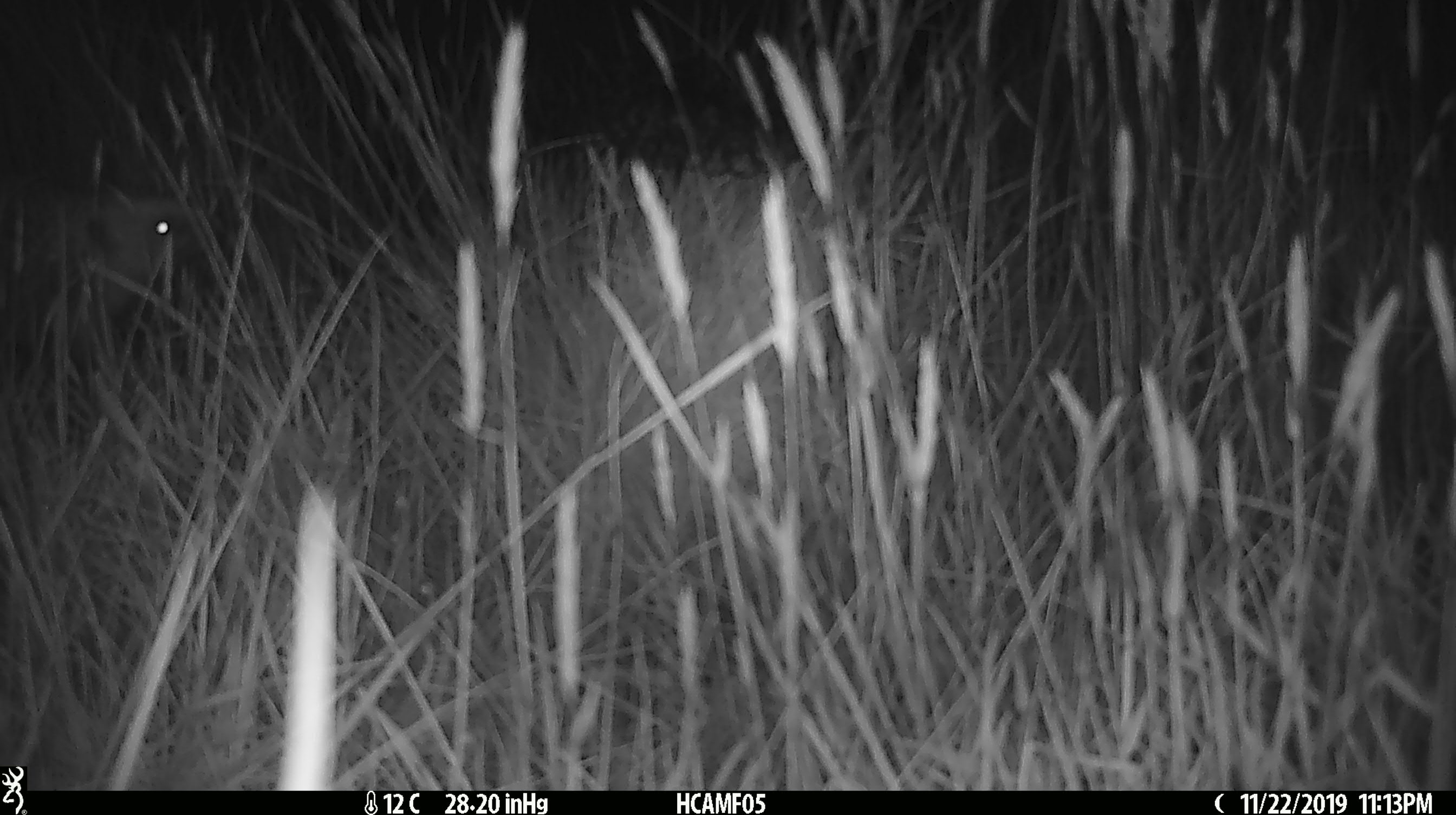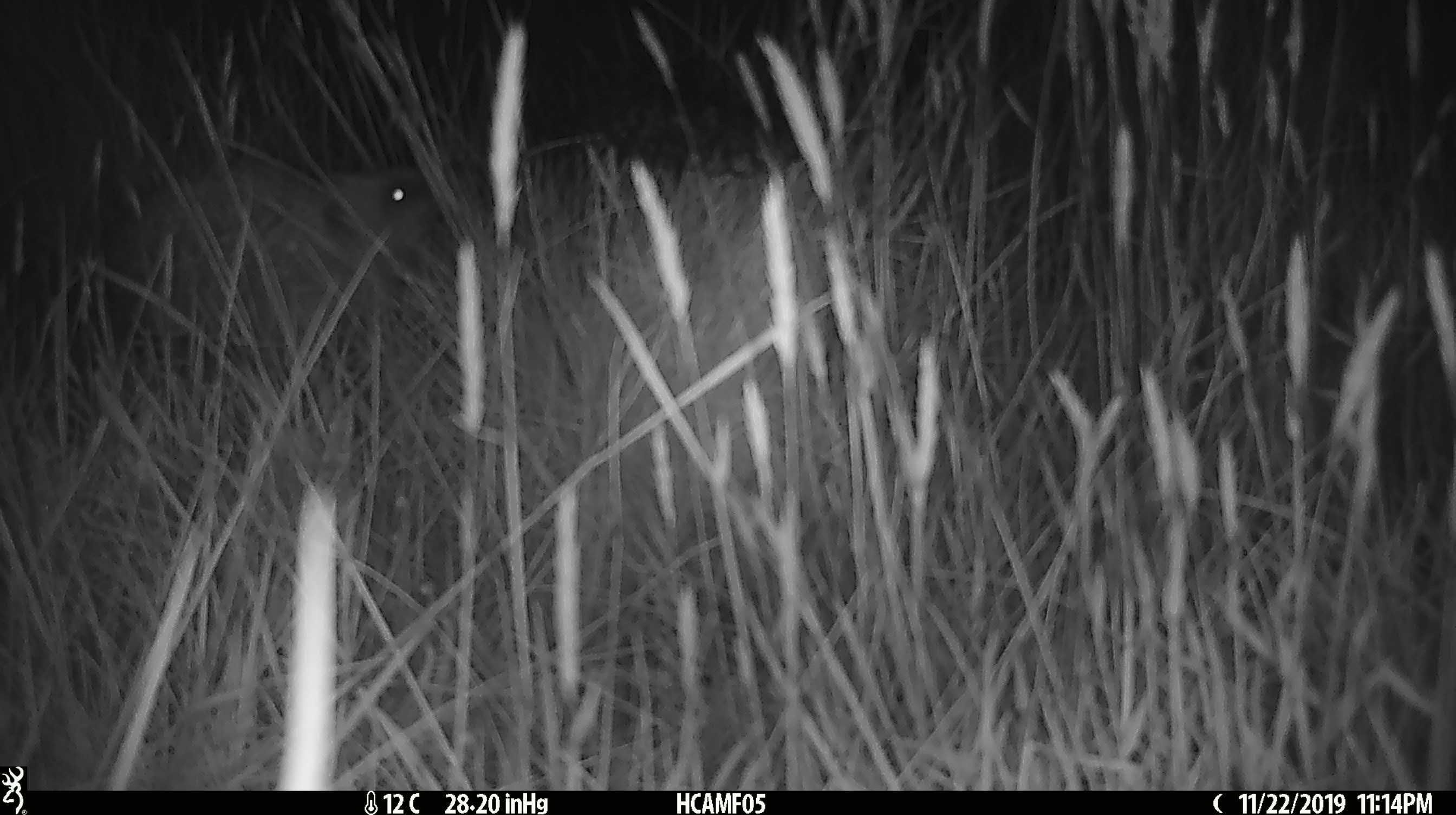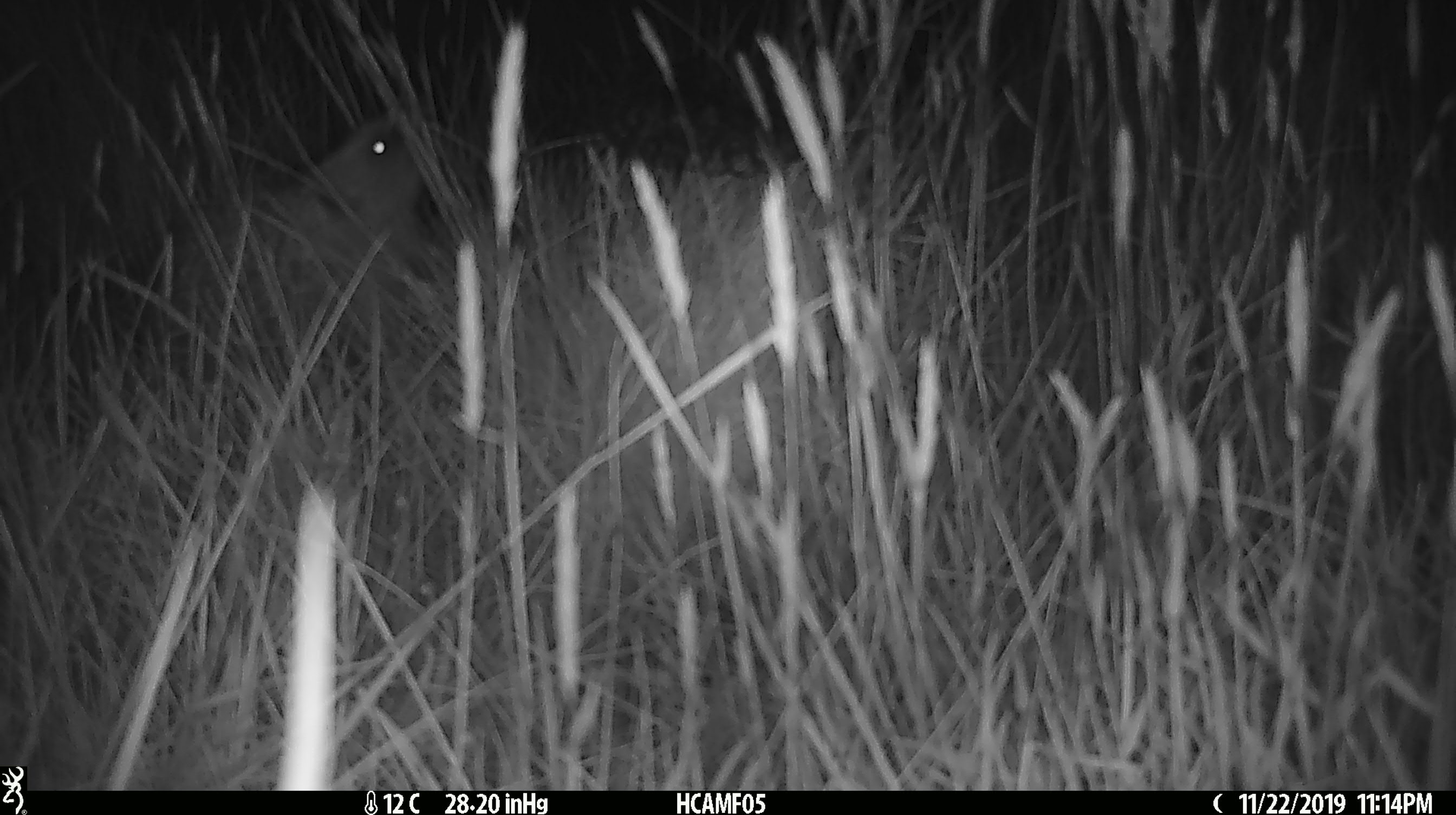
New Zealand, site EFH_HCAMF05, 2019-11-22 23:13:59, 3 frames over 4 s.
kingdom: Animalia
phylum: Chordata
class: Mammalia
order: Eulipotyphla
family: Erinaceidae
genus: Erinaceus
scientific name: Erinaceus europaeus europaeus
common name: european hedgehog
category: hedgehog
Hedgehog (european hedgehog) (Erinaceus europaeus europaeus).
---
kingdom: Animalia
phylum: Chordata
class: Mammalia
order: Diprotodontia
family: Phalangeridae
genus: Trichosurus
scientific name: Trichosurus vulpecula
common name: common brushtail possum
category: possum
Possum (common brushtail possum) (Trichosurus vulpecula).